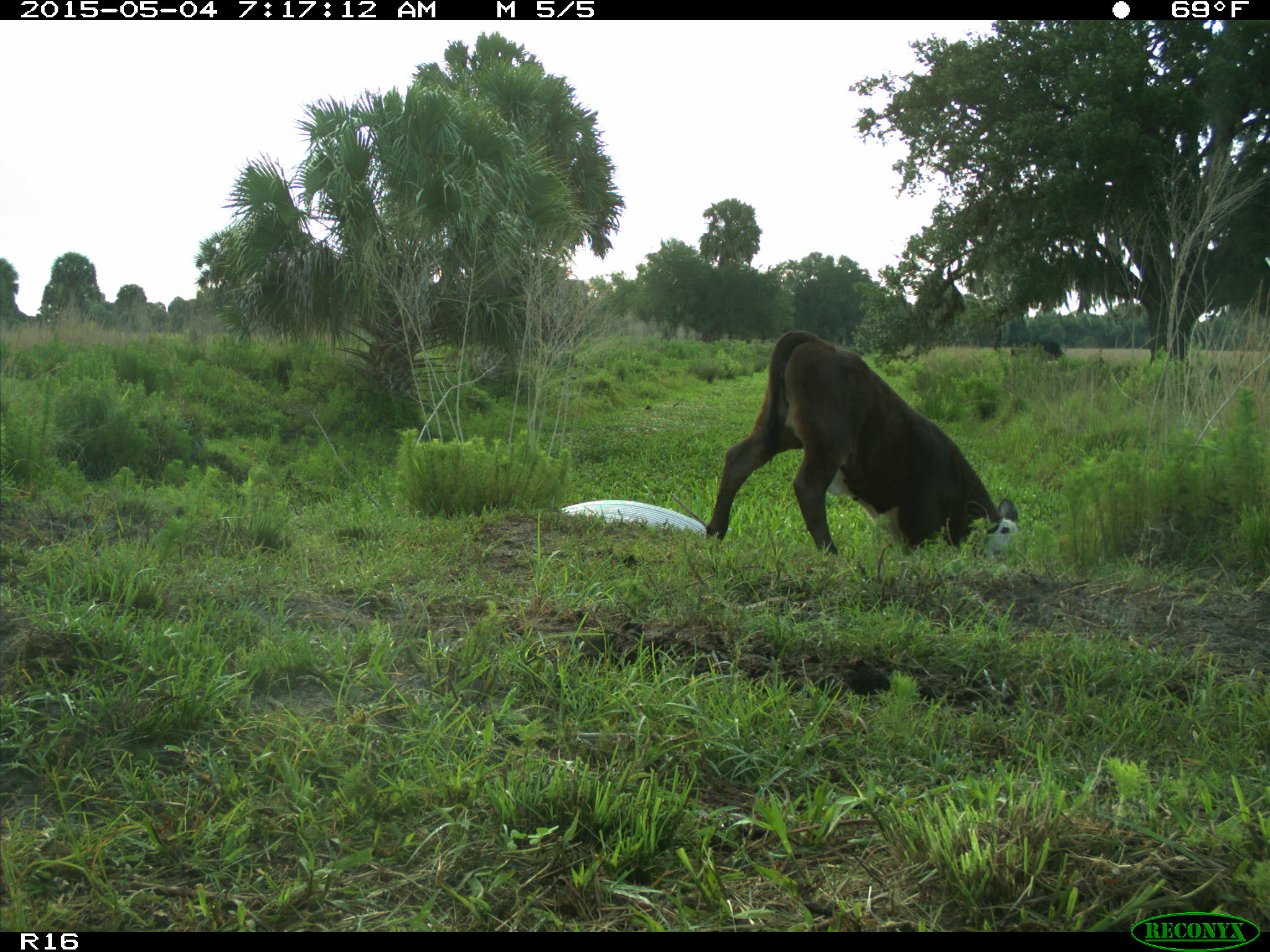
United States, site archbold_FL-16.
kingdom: Animalia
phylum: Chordata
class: Mammalia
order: Artiodactyla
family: Bovidae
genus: Bos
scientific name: Bos taurus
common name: domestic cow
Bos taurus (domestic cow).